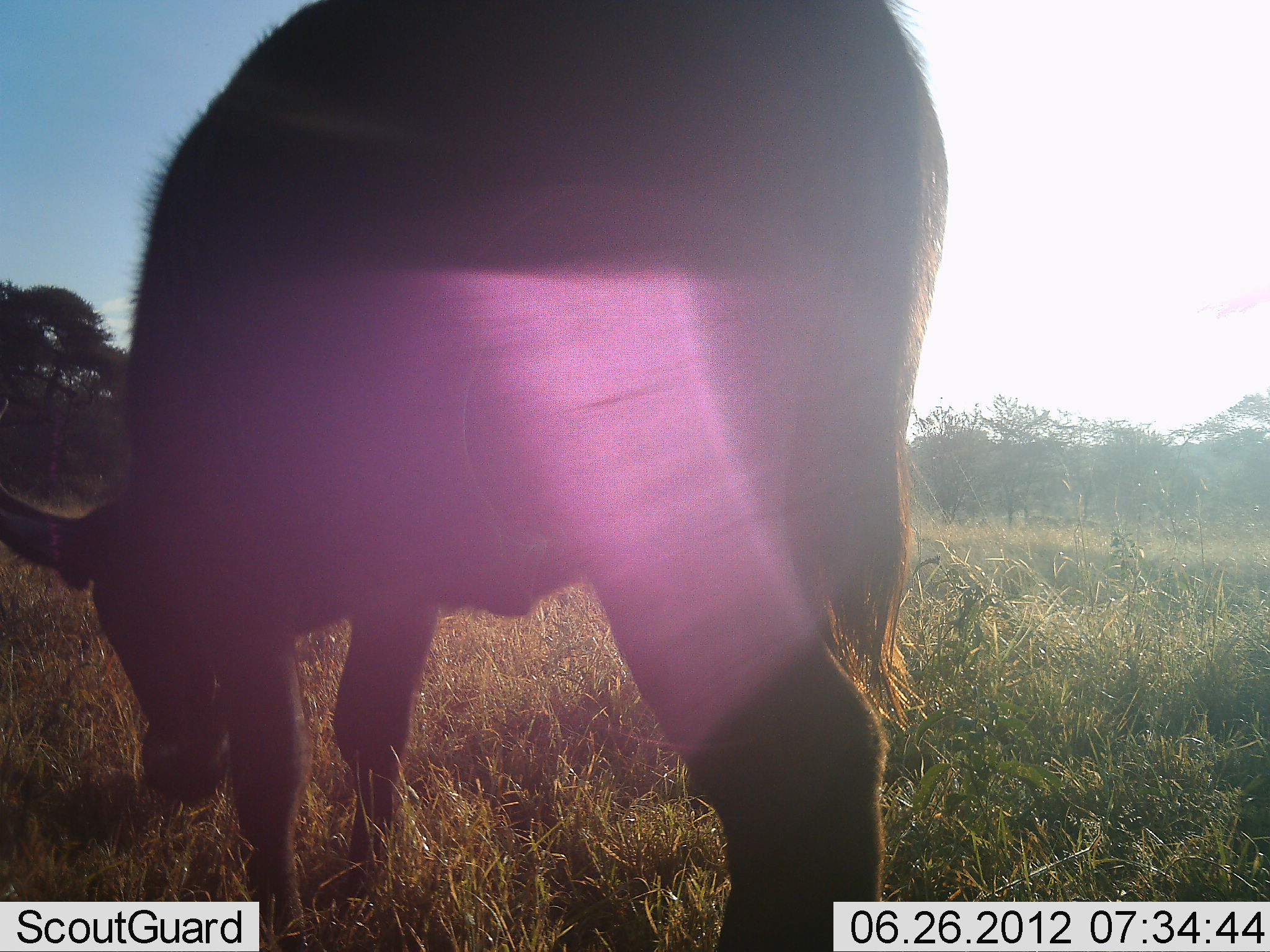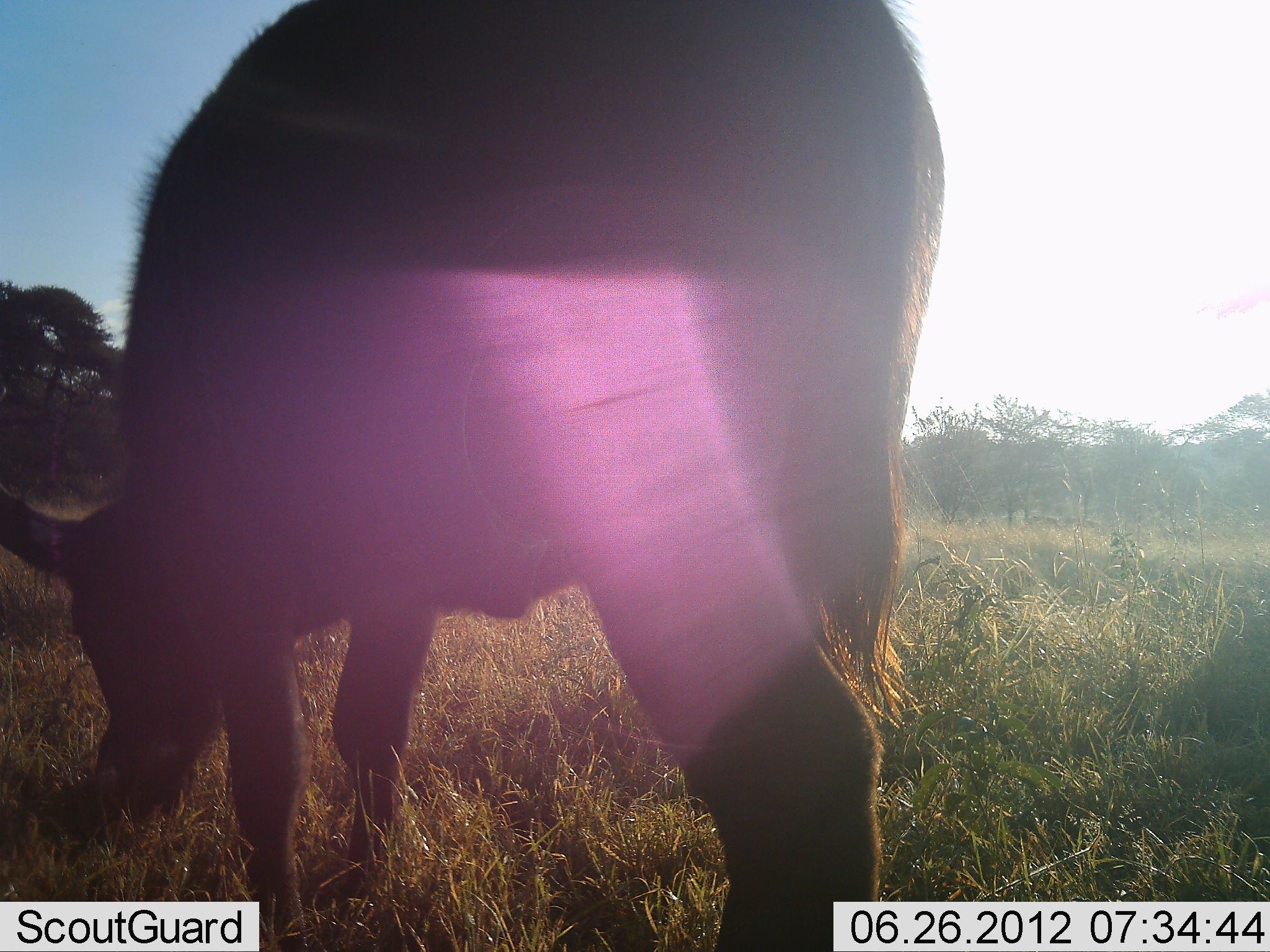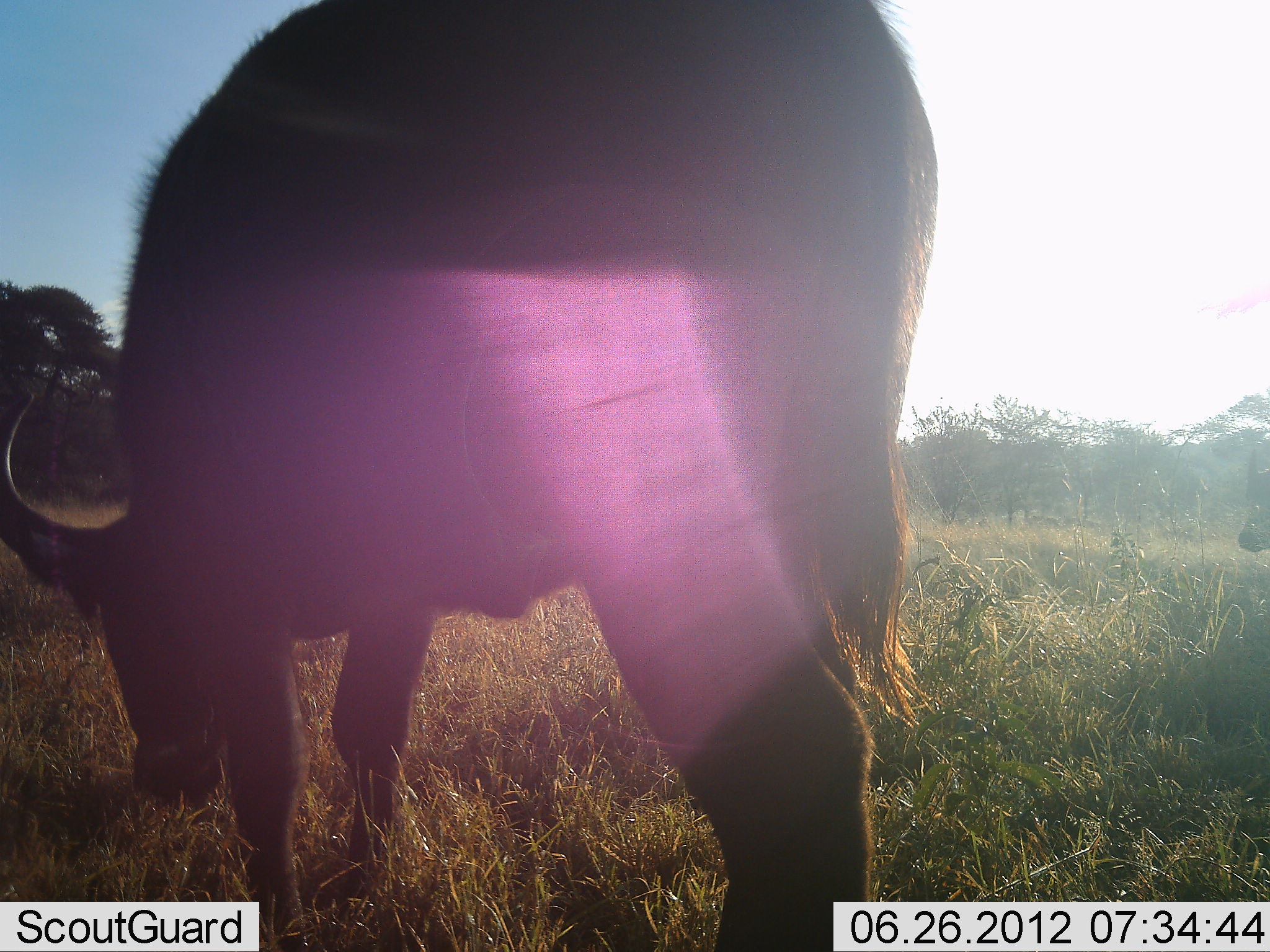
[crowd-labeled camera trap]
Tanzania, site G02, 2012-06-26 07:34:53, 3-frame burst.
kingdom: Animalia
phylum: Chordata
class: Mammalia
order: Artiodactyla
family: Bovidae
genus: Syncerus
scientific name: Syncerus caffer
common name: cape buffalo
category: buffalo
Buffalo (cape buffalo) (Syncerus caffer), count 2. Behavior (volunteer vote fractions): standing 20%, resting 0%, moving 30%, interacting 0%. Young present (vote fraction): 0%. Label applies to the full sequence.